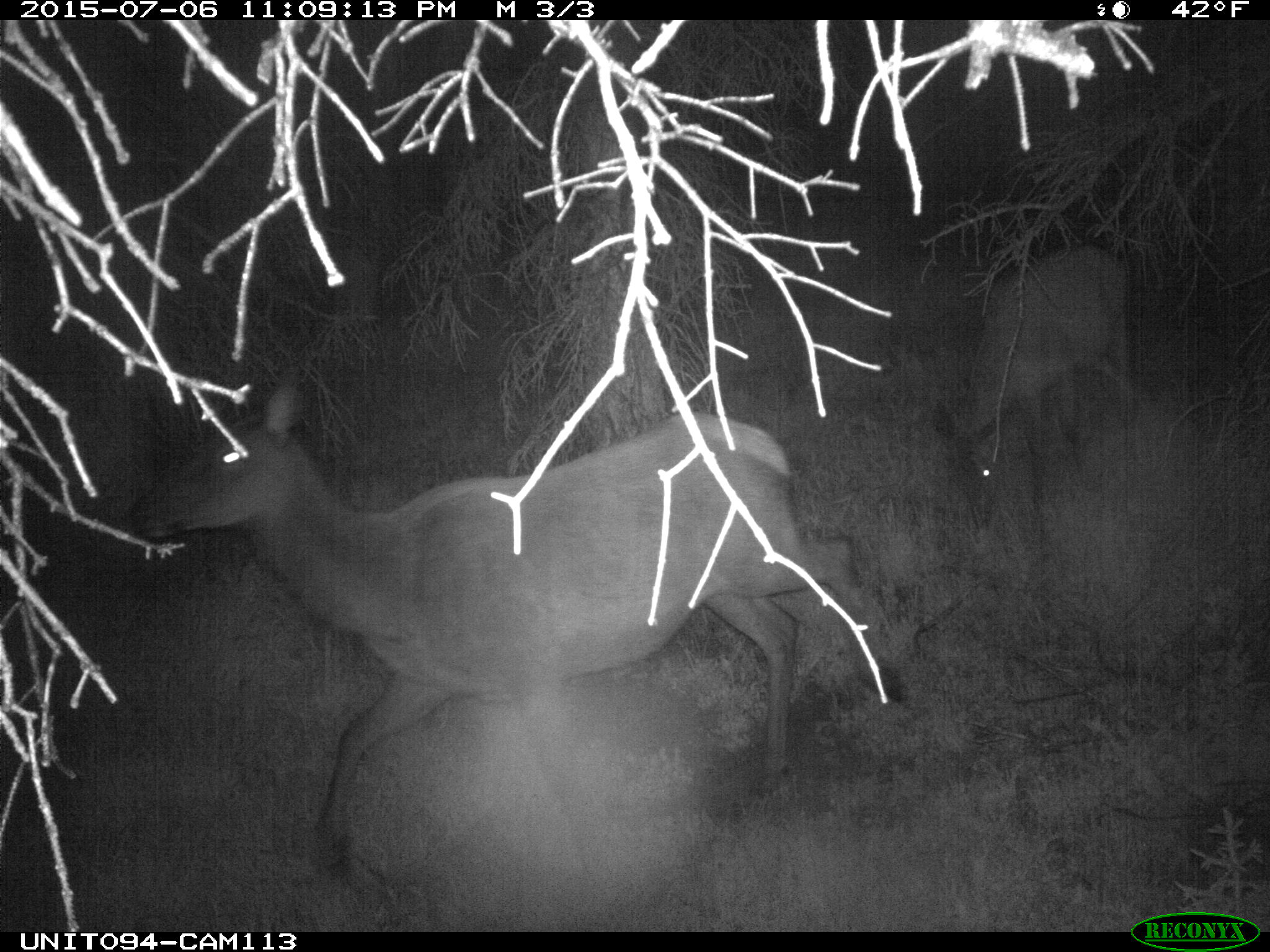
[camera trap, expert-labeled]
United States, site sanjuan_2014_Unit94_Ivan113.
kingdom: Animalia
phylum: Chordata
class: Mammalia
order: Artiodactyla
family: Cervidae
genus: Cervus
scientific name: Cervus elaphus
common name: red deer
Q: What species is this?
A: Cervus elaphus (red deer).